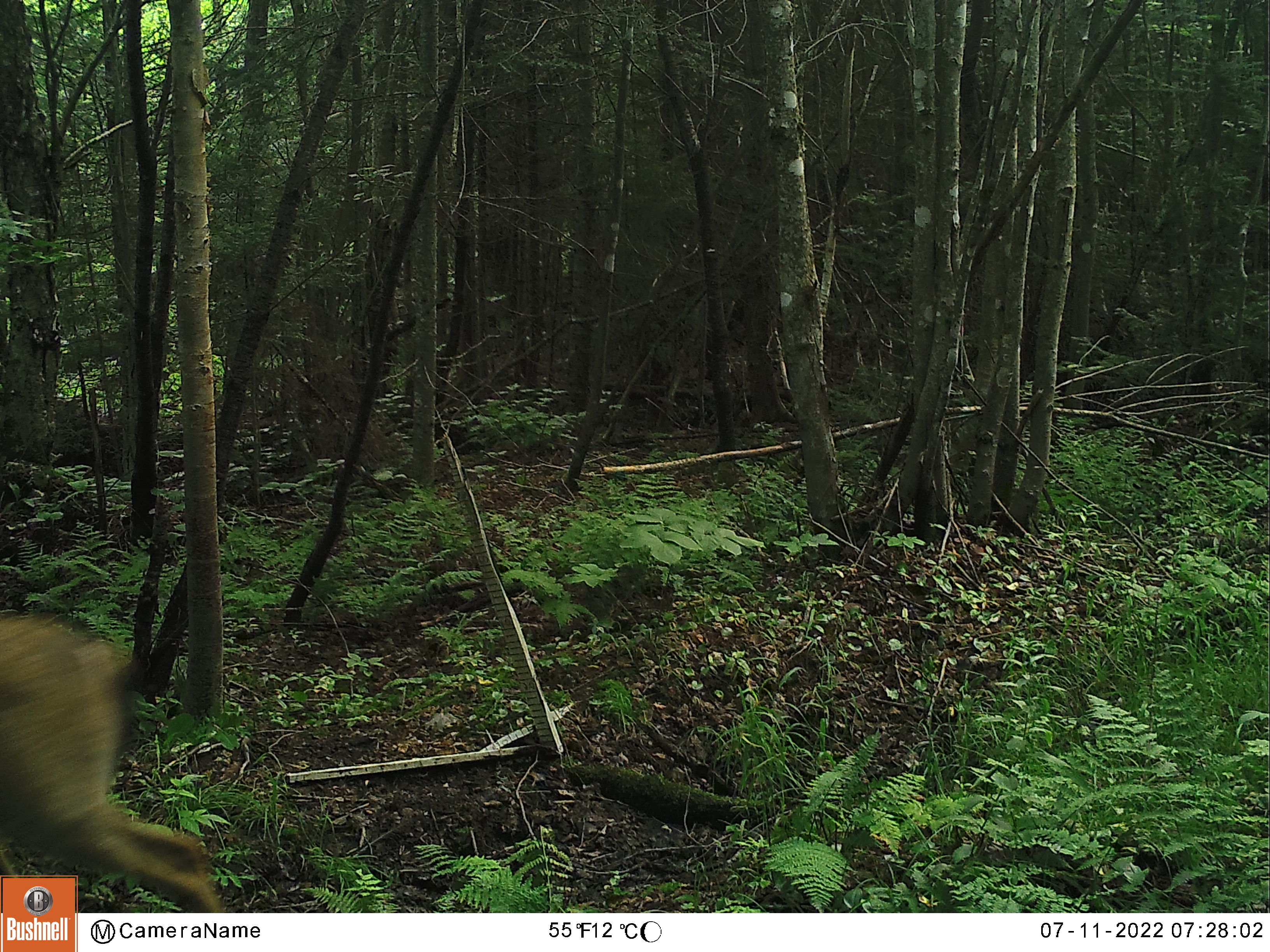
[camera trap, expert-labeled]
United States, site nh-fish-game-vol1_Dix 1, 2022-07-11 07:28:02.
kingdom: Animalia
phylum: Chordata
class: Mammalia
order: Artiodactyla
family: Cervidae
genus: Odocoileus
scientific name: Odocoileus virginianus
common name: white-tailed deer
White-tailed deer (Odocoileus virginianus).